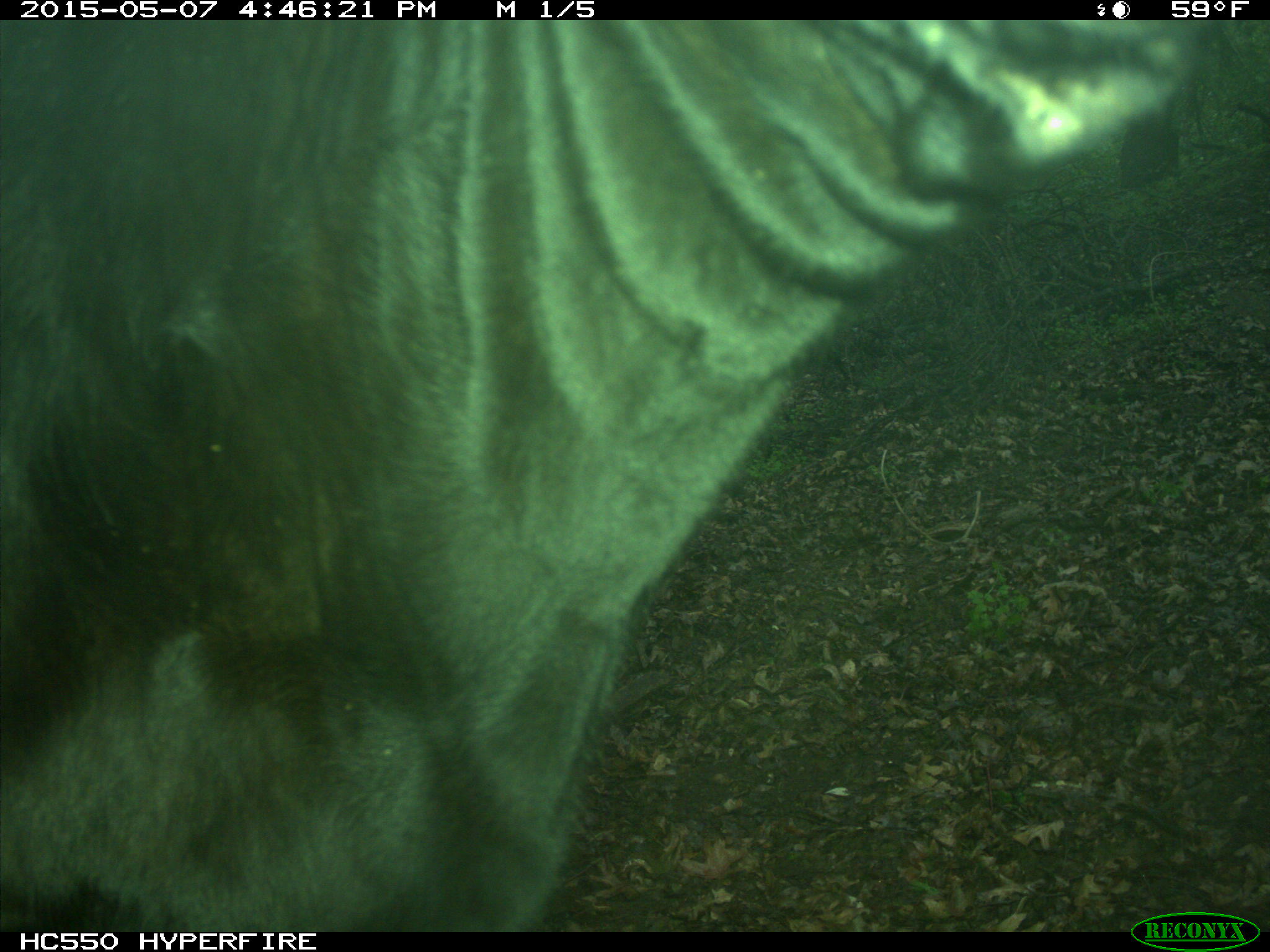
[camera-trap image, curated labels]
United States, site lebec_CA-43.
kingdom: Animalia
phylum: Chordata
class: Mammalia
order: Artiodactyla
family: Bovidae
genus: Bos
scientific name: Bos taurus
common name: domestic cow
Bos taurus (domestic cow).